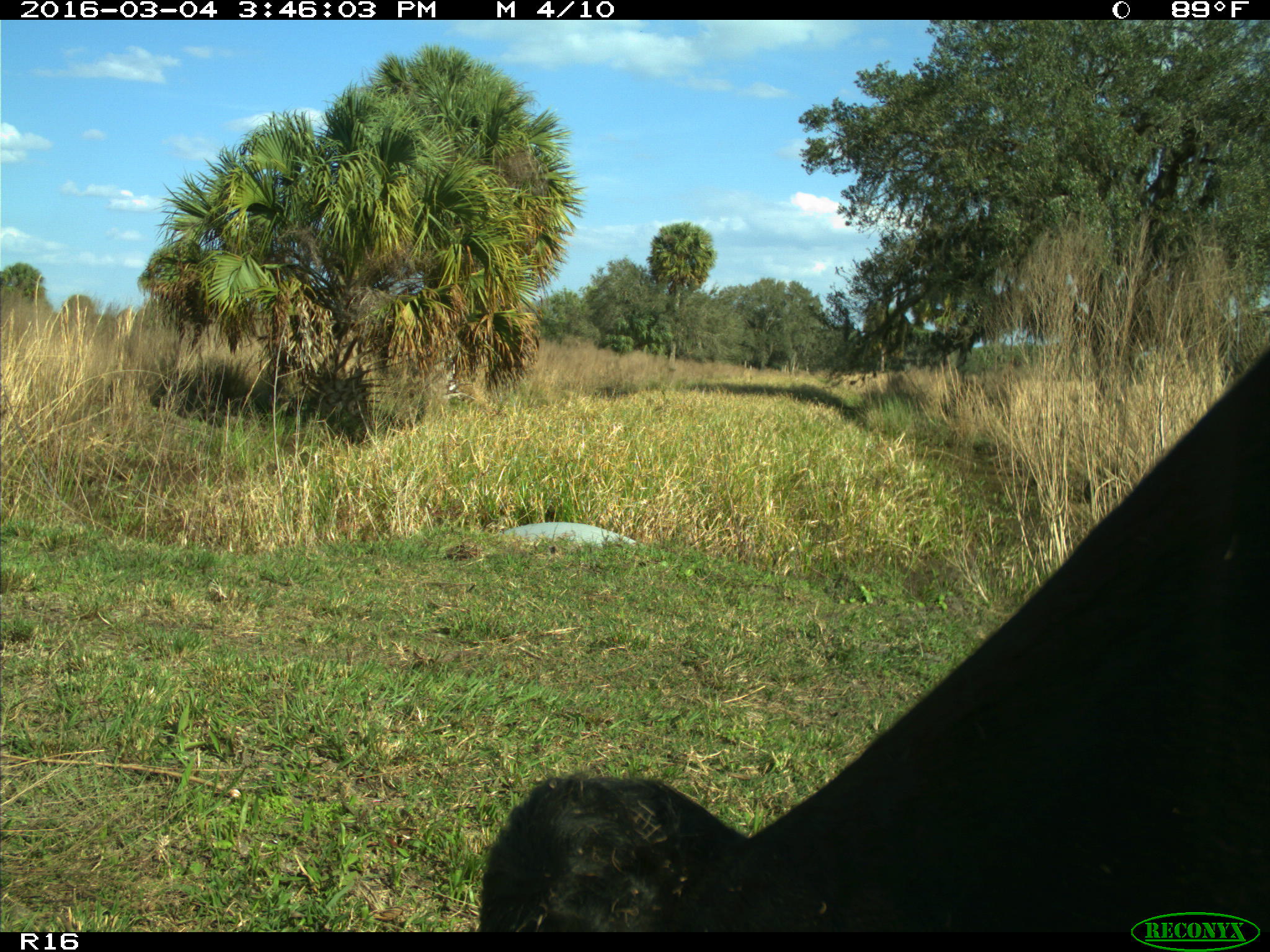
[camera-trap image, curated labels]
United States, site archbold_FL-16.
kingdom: Animalia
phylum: Chordata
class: Mammalia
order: Artiodactyla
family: Bovidae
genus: Bos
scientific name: Bos taurus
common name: domestic cow